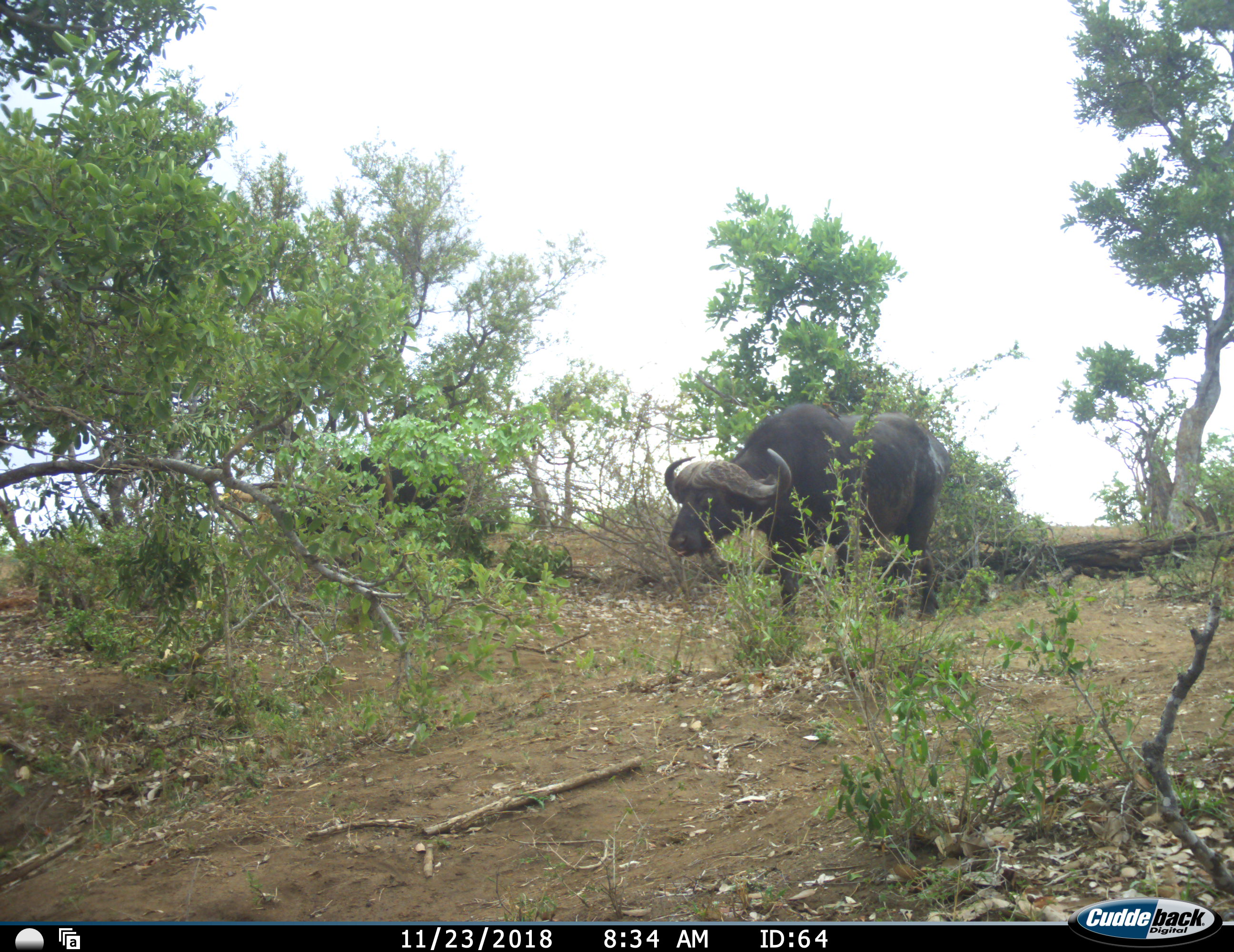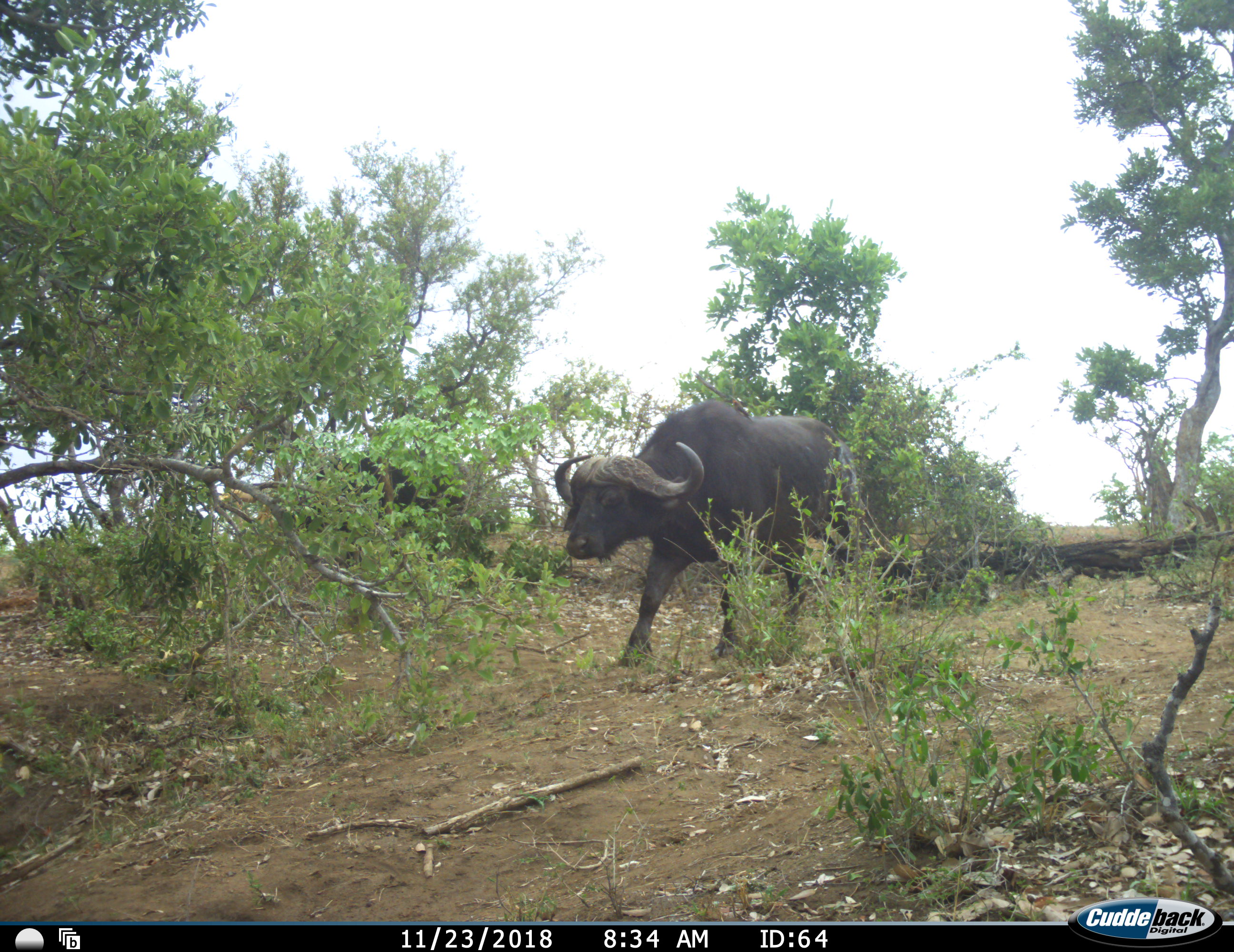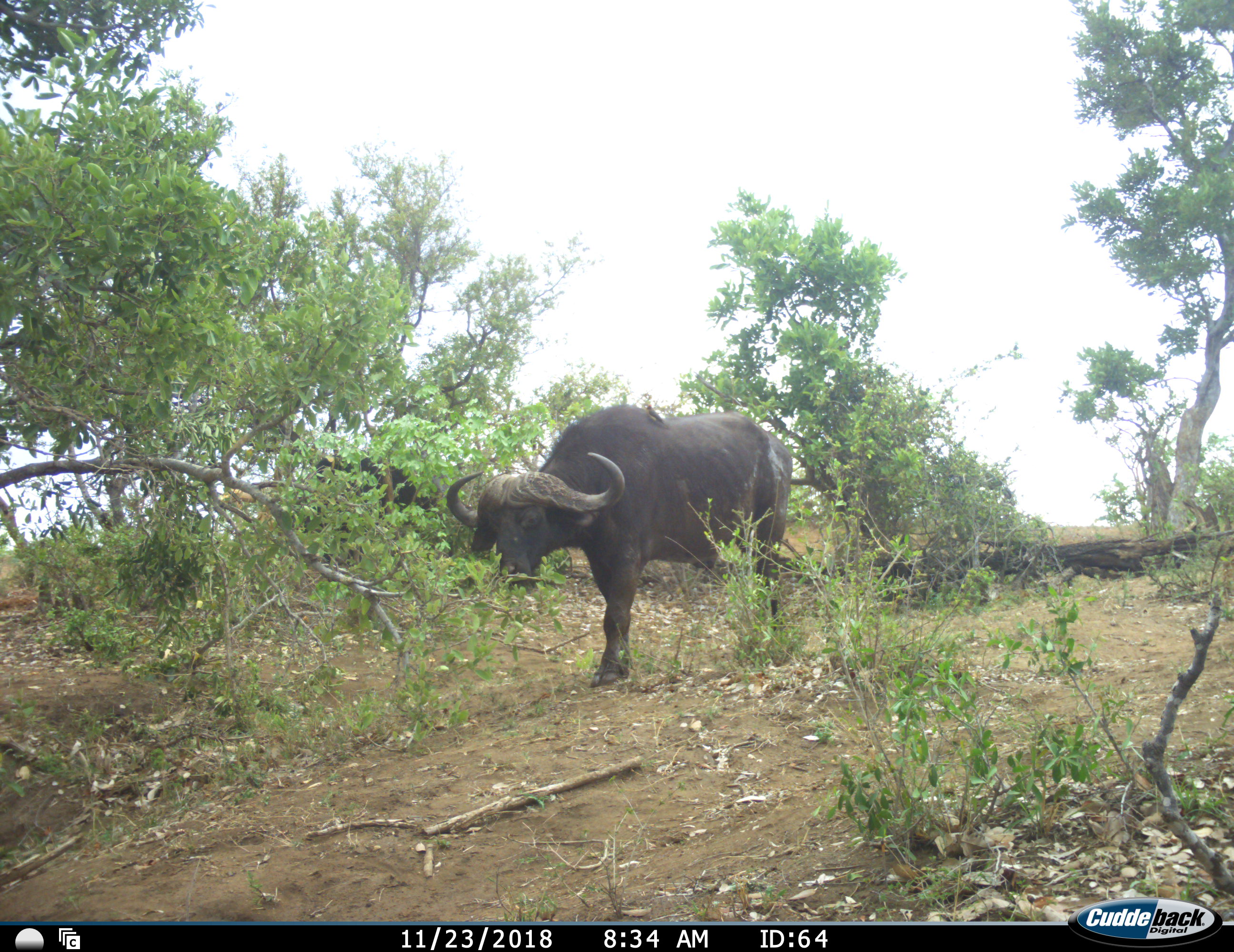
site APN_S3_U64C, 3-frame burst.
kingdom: Animalia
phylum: Chordata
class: Mammalia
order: Artiodactyla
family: Bovidae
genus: Syncerus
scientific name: Syncerus caffer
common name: african buffalo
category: buffalo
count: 1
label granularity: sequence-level